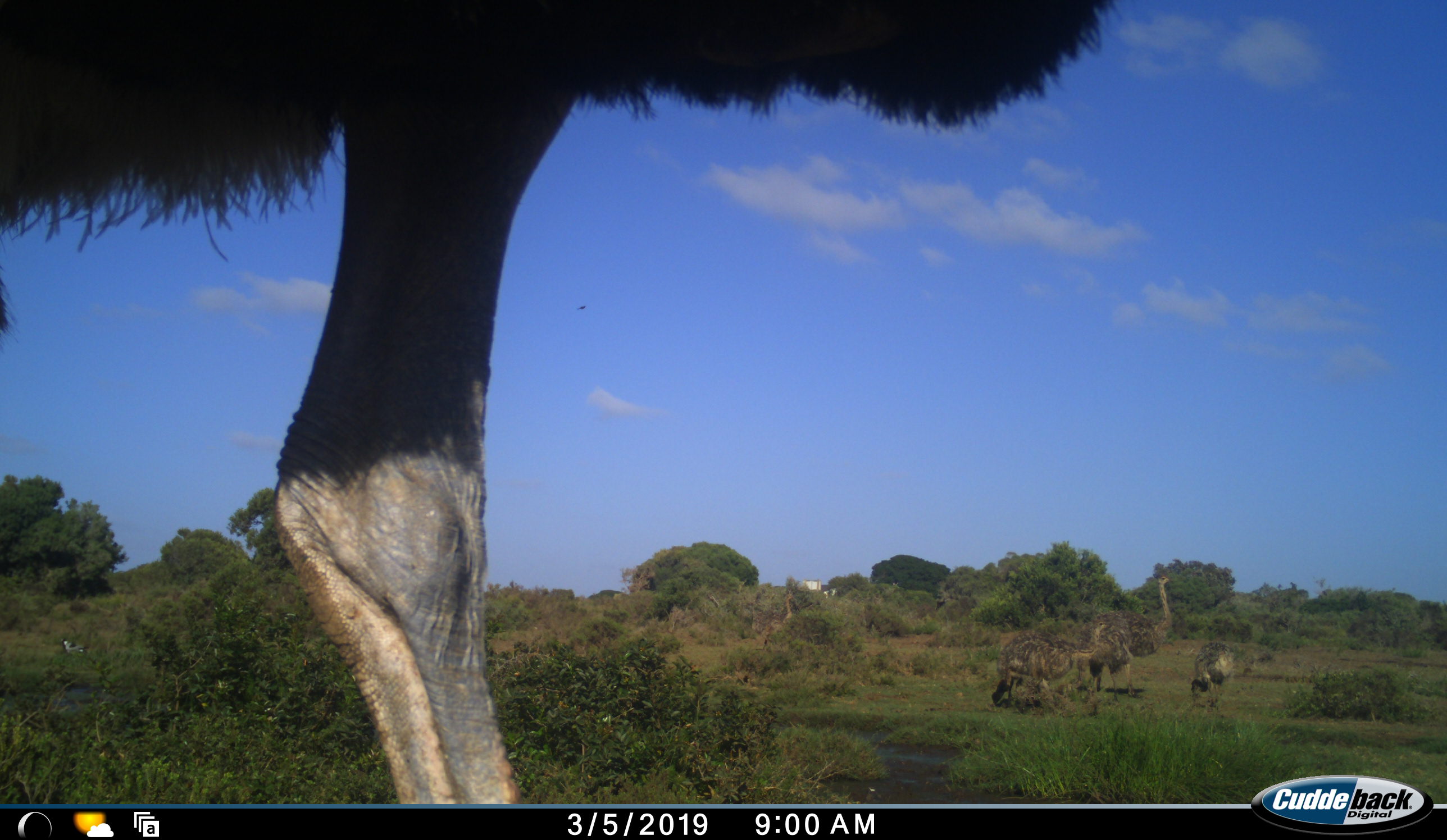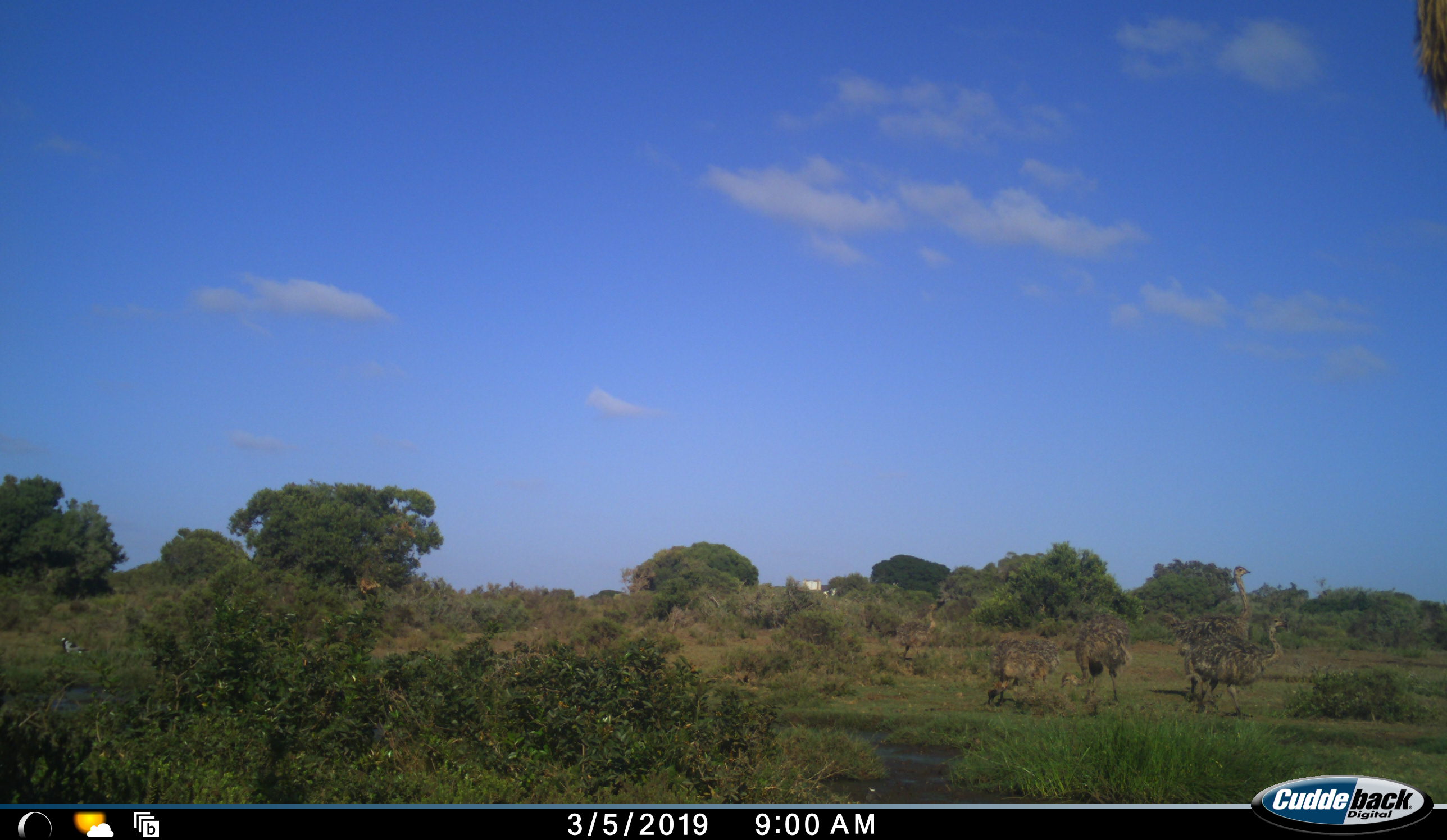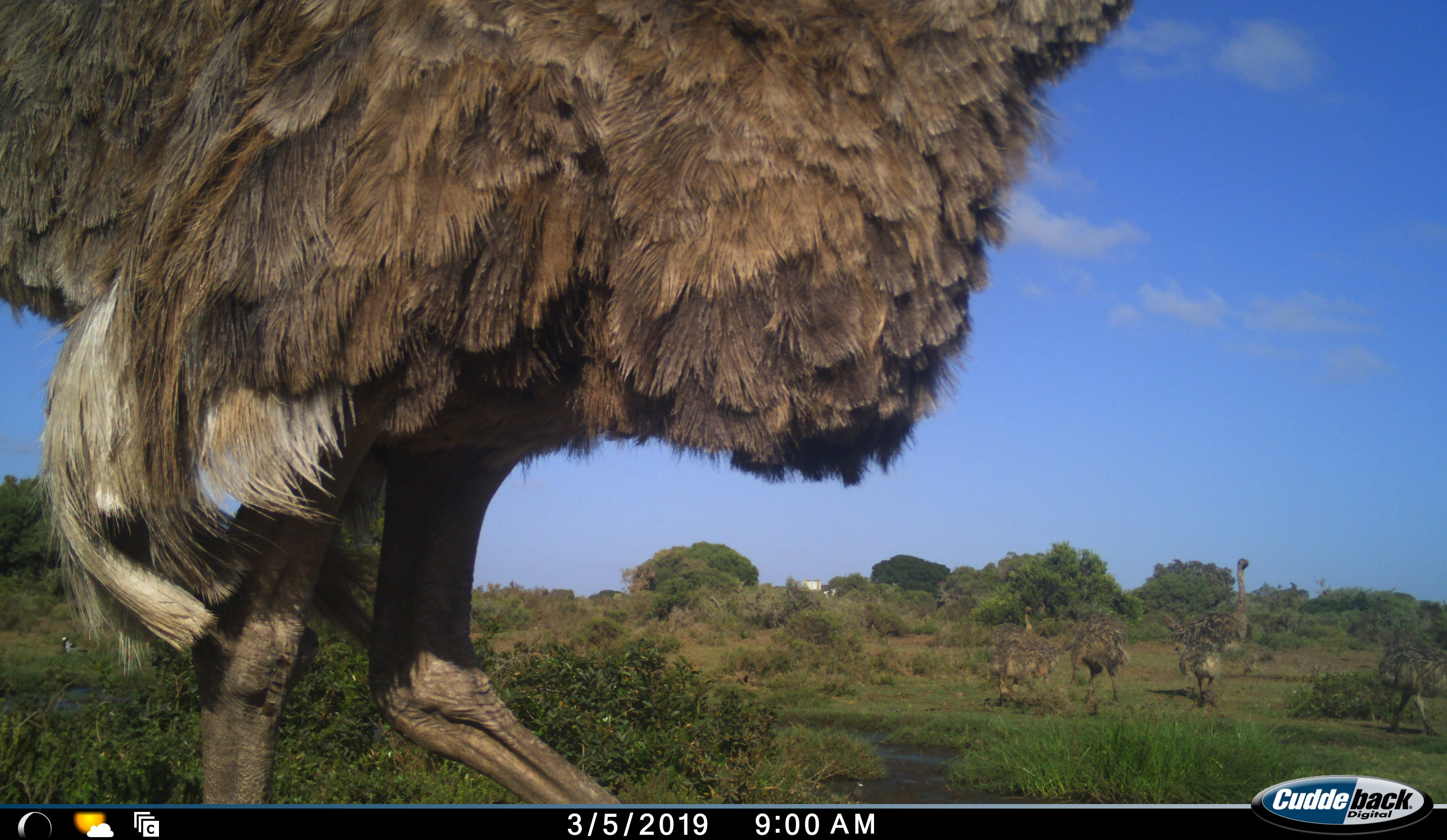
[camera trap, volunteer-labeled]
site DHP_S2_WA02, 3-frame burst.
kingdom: Animalia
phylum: Chordata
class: Aves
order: Struthioniformes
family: Struthionidae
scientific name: Struthionidae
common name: ostrich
Ostrich (Struthionidae), count 7. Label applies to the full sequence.